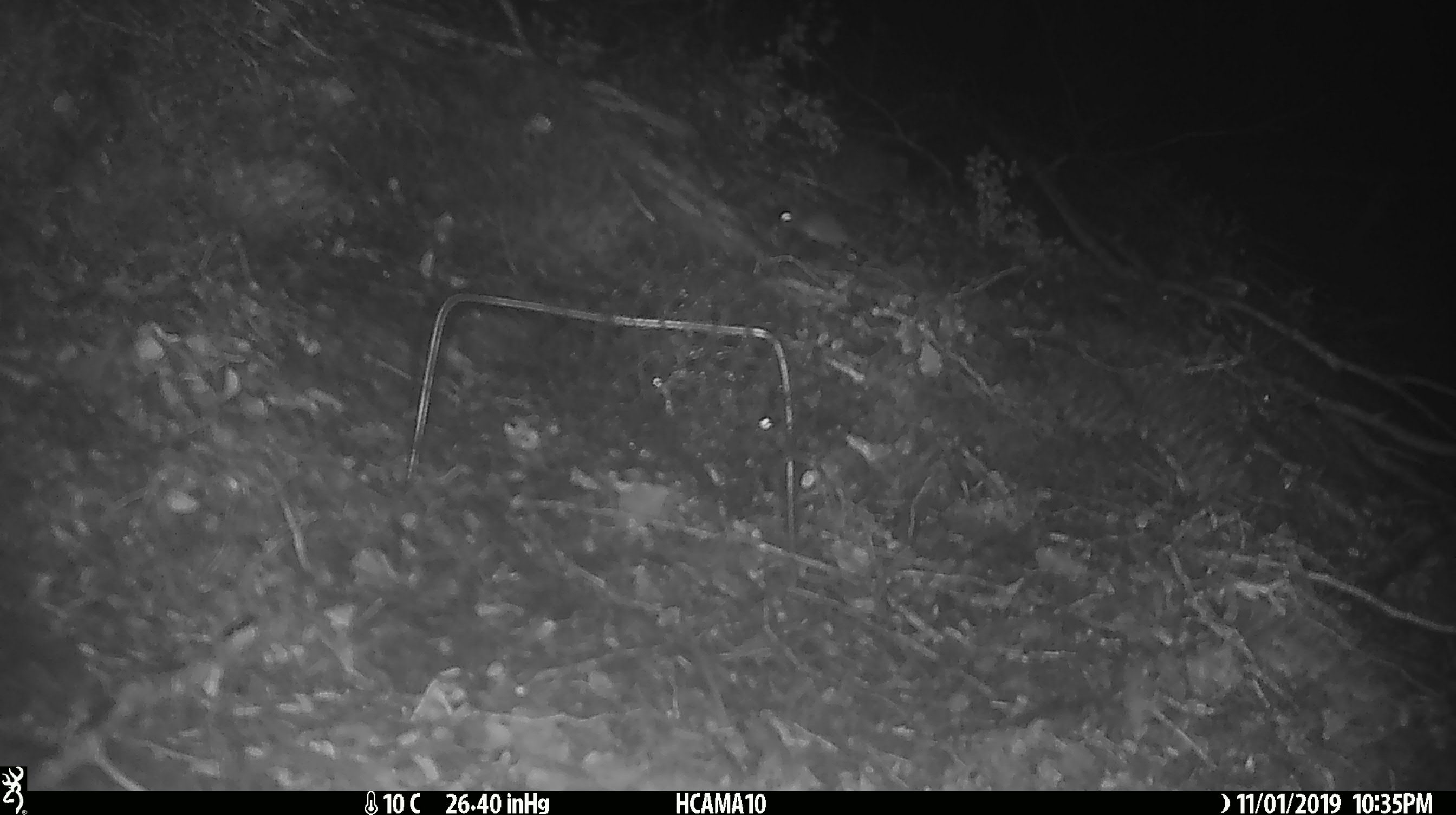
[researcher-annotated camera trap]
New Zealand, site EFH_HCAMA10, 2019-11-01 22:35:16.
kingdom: Animalia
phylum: Chordata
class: Mammalia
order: Rodentia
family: Muridae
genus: Mus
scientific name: Mus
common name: mouse